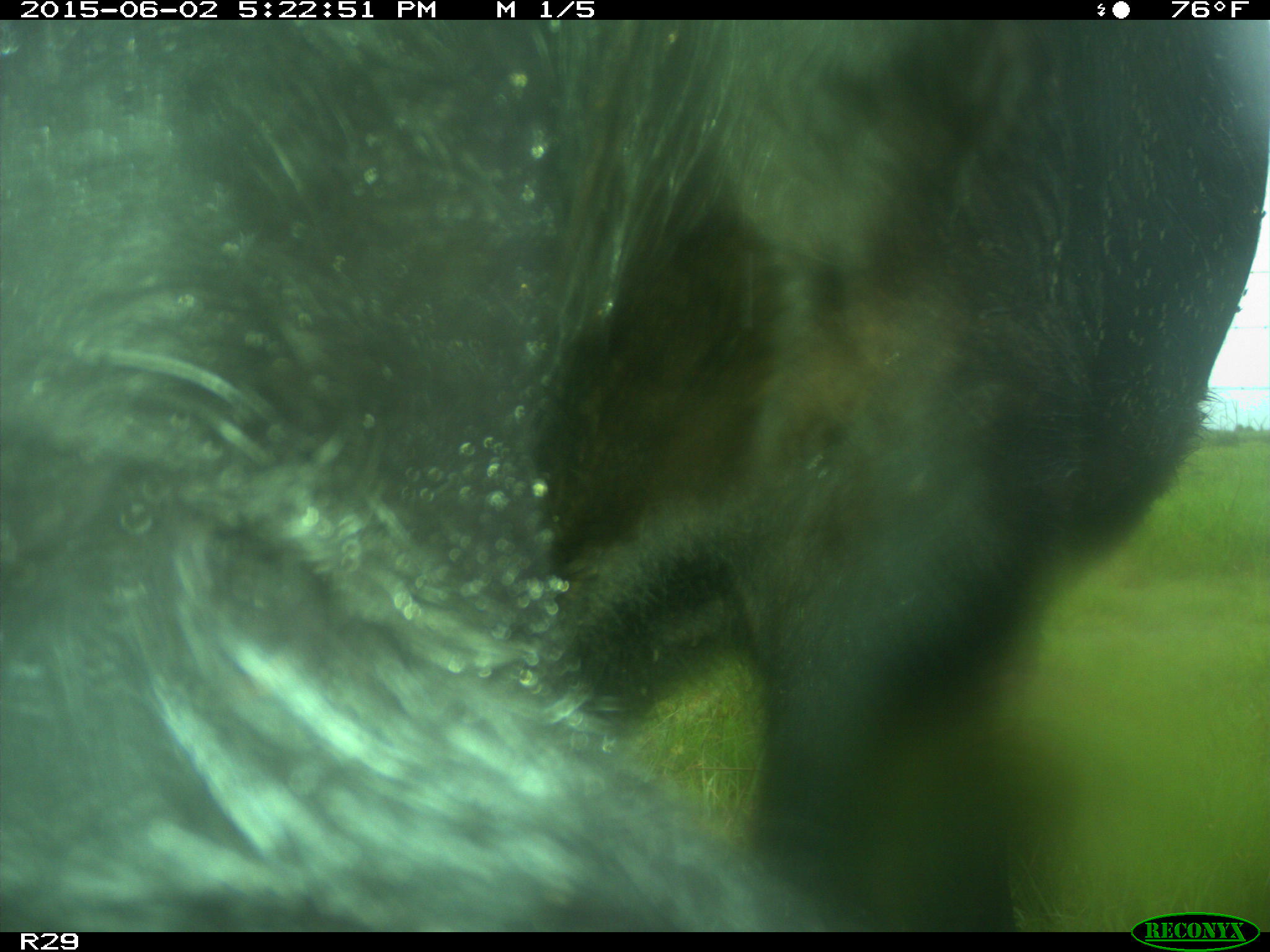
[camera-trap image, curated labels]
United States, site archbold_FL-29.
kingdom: Animalia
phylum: Chordata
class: Mammalia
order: Artiodactyla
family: Bovidae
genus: Bos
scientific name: Bos taurus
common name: domestic cow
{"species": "Bos taurus (domestic cow)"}